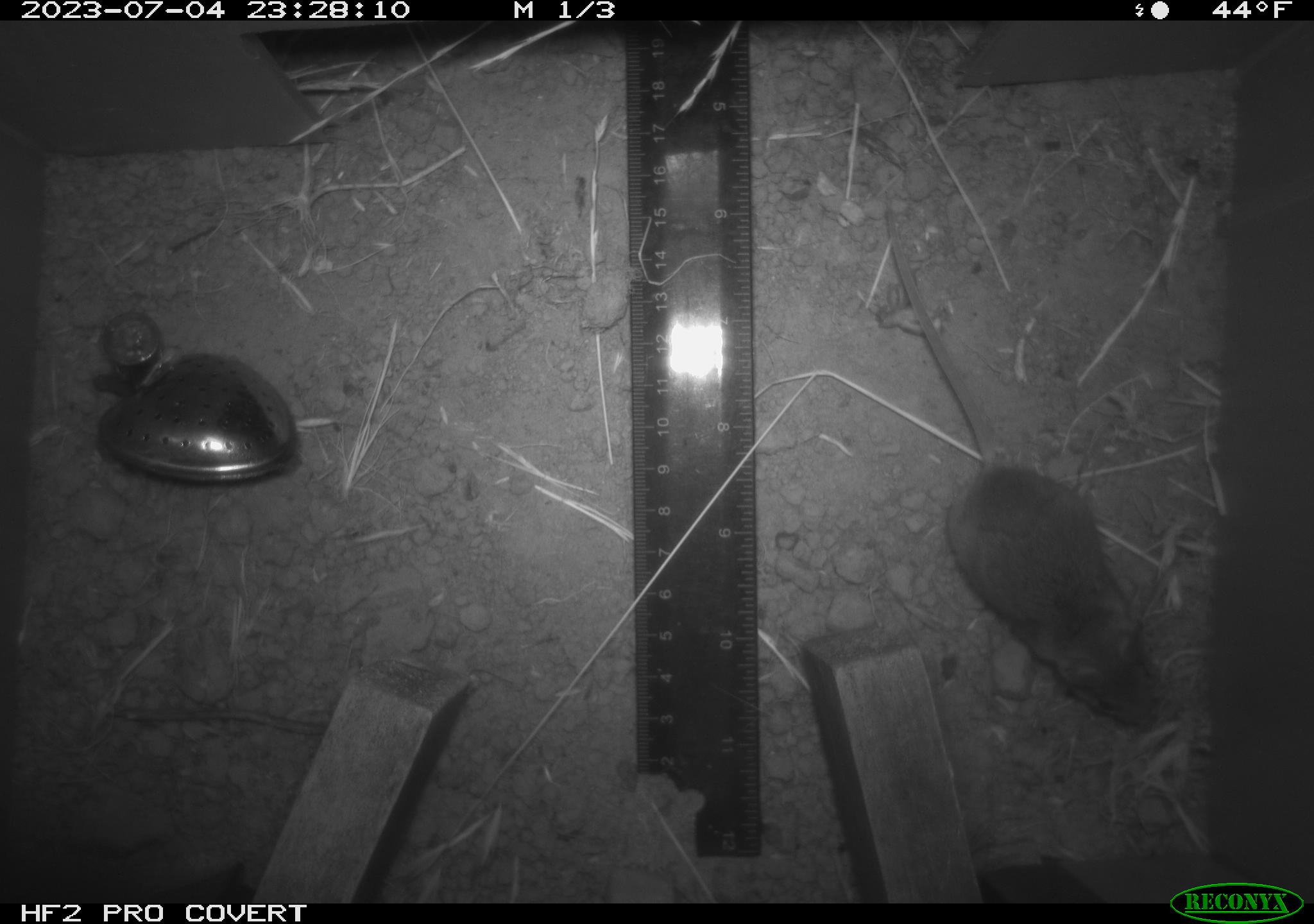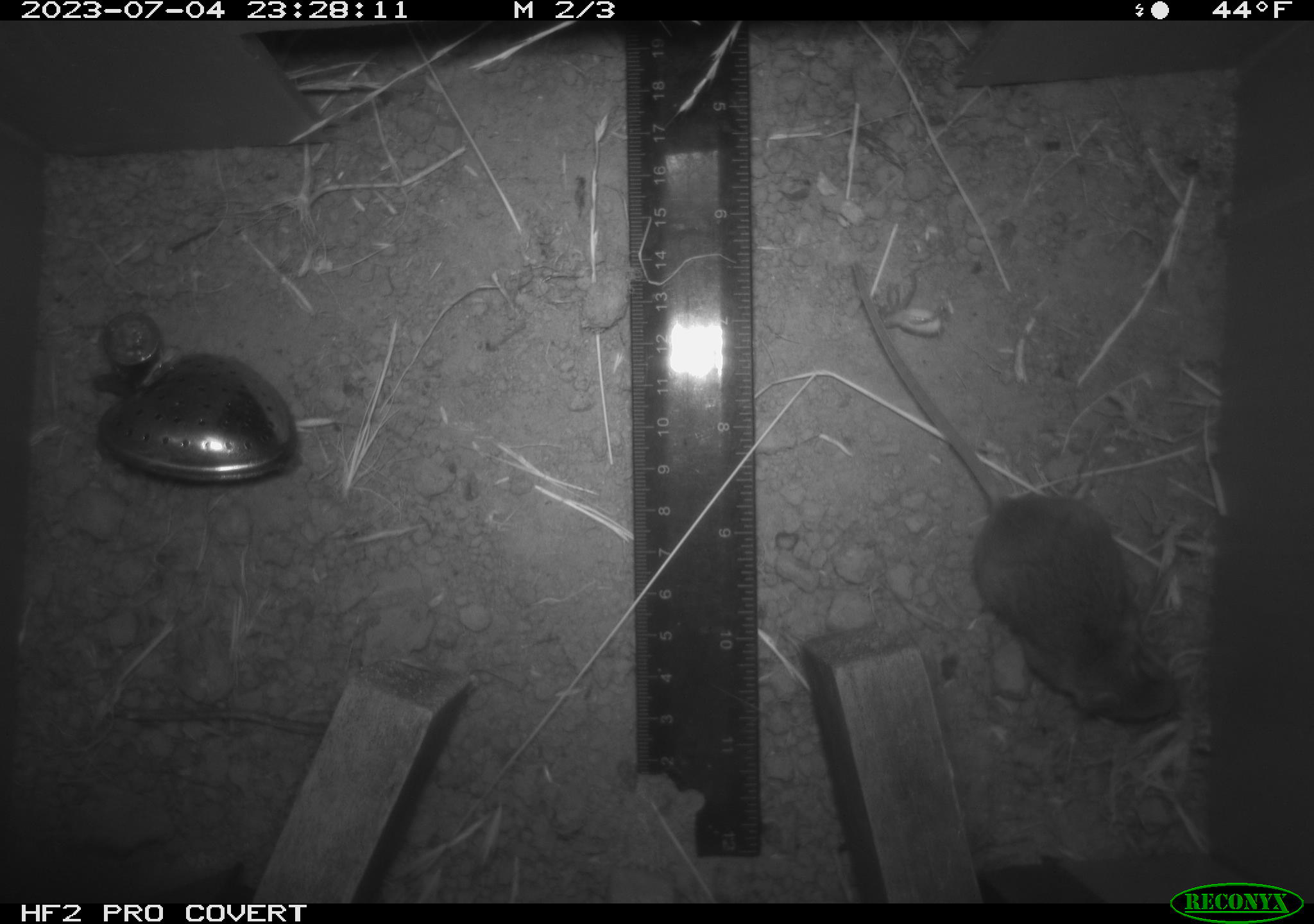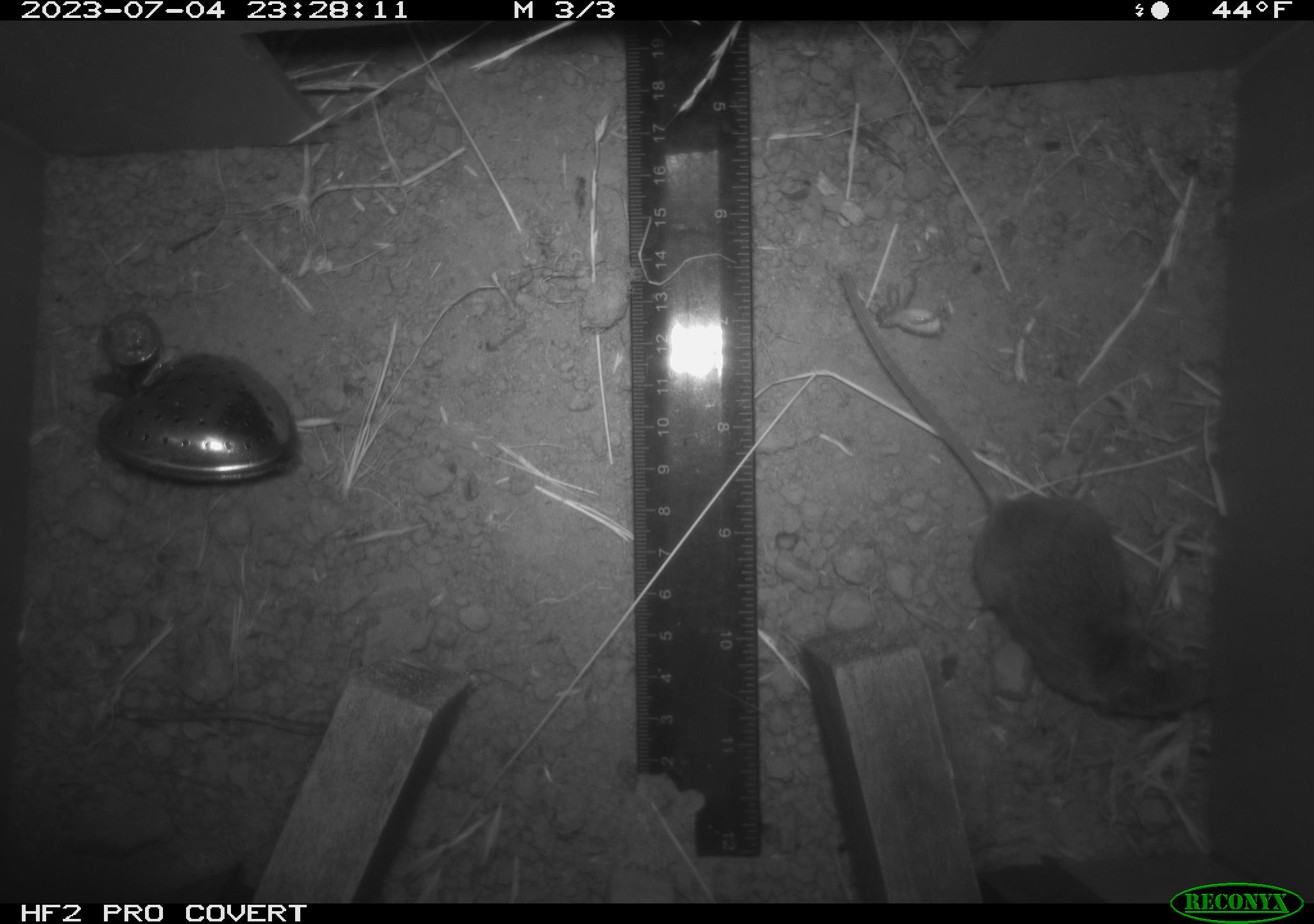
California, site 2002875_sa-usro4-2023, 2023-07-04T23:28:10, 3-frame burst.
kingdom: Animalia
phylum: Chordata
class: Mammalia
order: Rodentia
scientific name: Rodentia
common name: mouse species